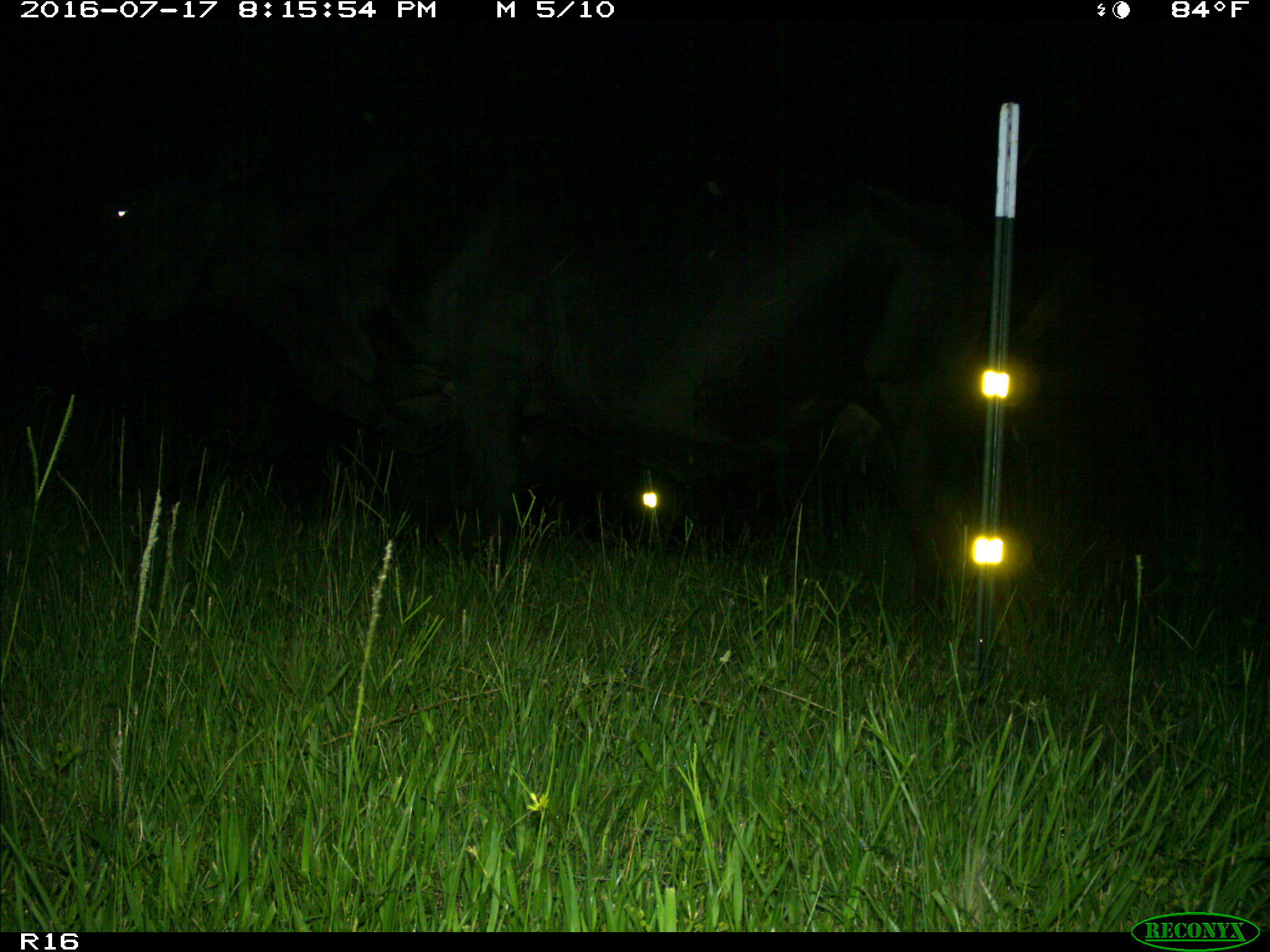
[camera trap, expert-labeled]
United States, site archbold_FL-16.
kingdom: Animalia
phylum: Chordata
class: Mammalia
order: Artiodactyla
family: Bovidae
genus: Bos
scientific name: Bos taurus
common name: domestic cow